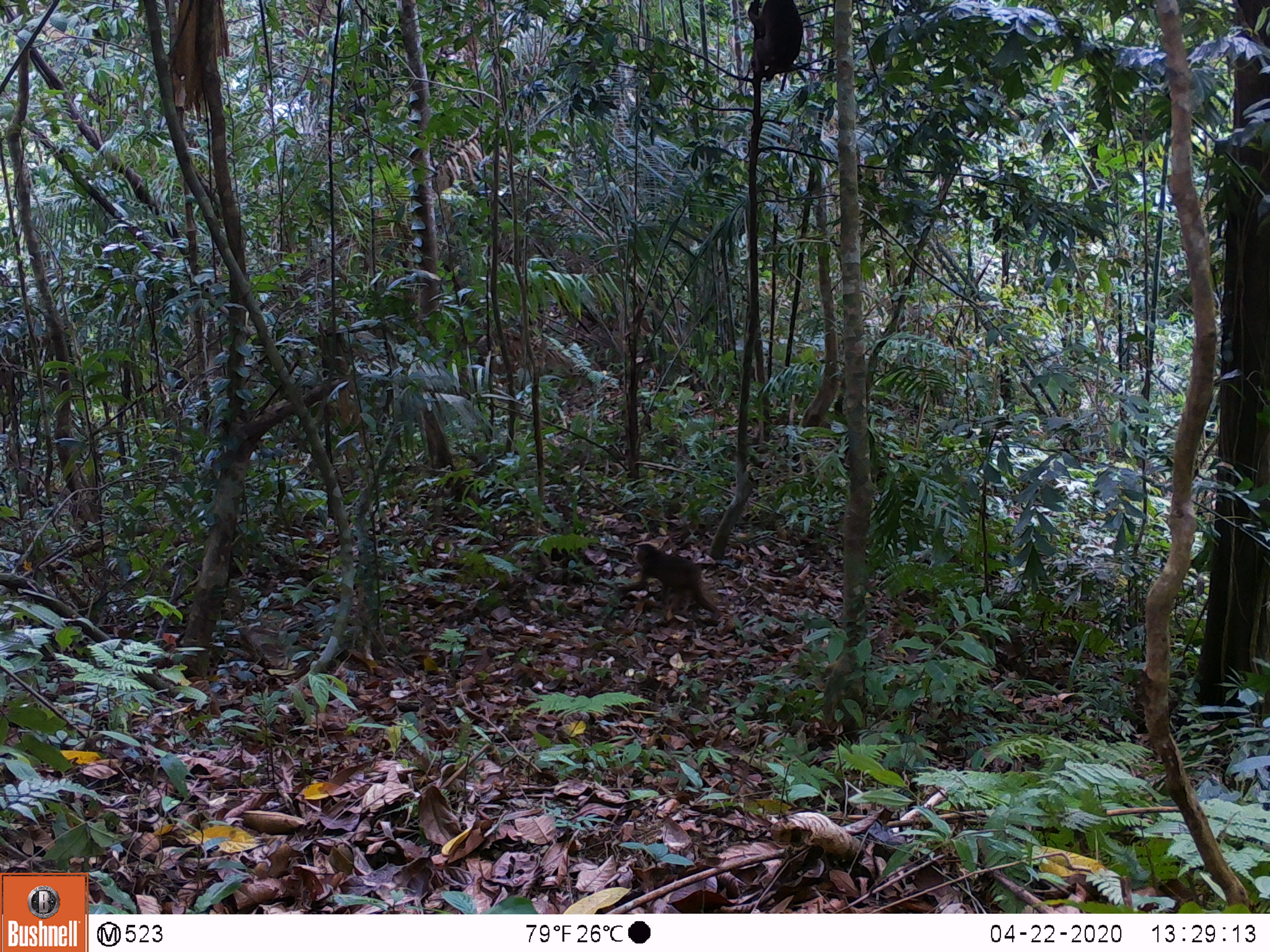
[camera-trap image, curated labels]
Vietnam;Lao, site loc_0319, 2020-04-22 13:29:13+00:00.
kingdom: Animalia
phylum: Chordata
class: Mammalia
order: Primates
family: Cercopithecidae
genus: Macaca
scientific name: Macaca arctoides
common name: stump-tailed macaque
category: stump tailed macaque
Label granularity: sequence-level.